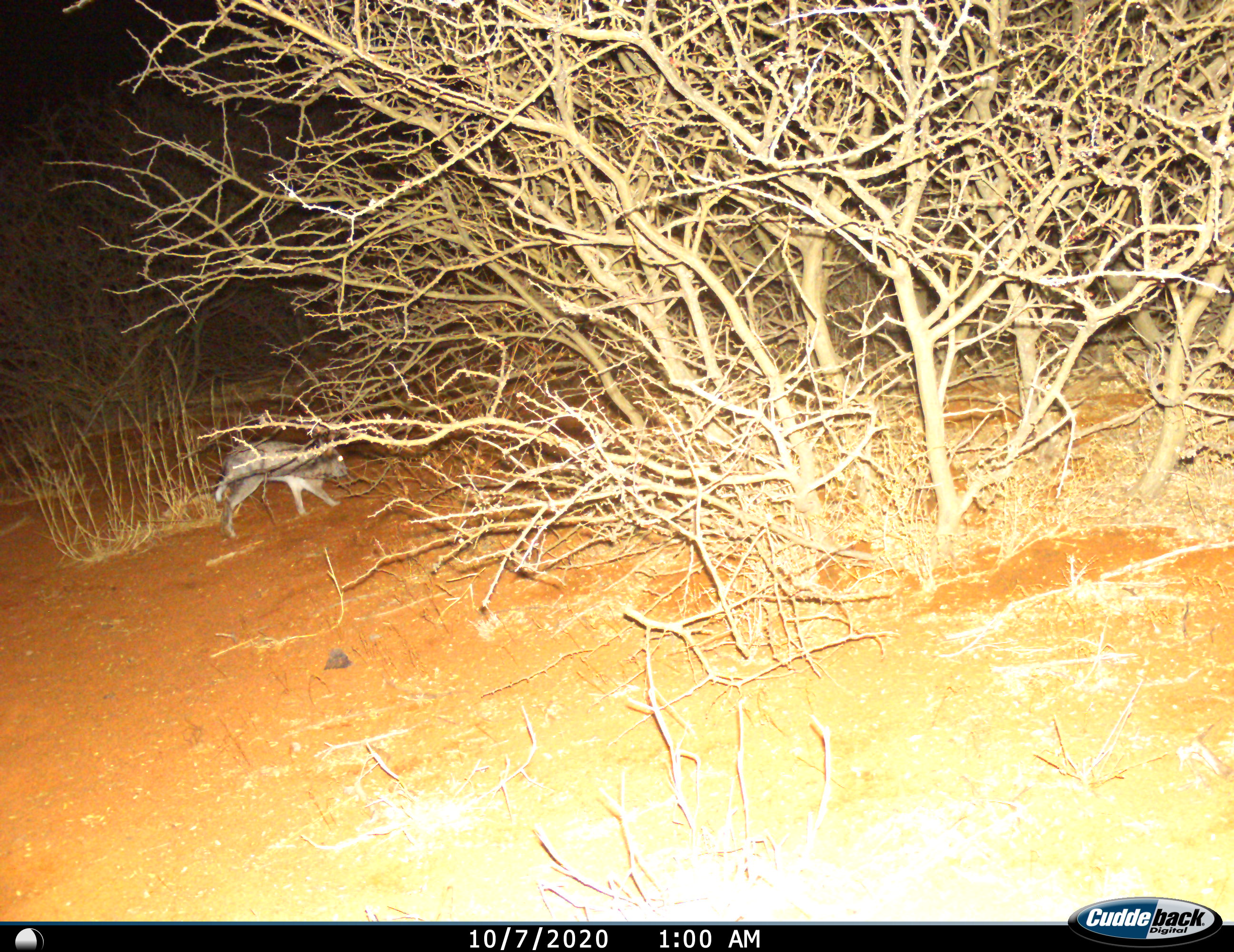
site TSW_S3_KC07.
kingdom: Animalia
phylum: Chordata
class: Mammalia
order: Lagomorpha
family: Leporidae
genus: Lepus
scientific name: Lepus capensis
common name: cape hare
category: harecape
Harecape (cape hare) (Lepus capensis), count 1. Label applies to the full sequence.